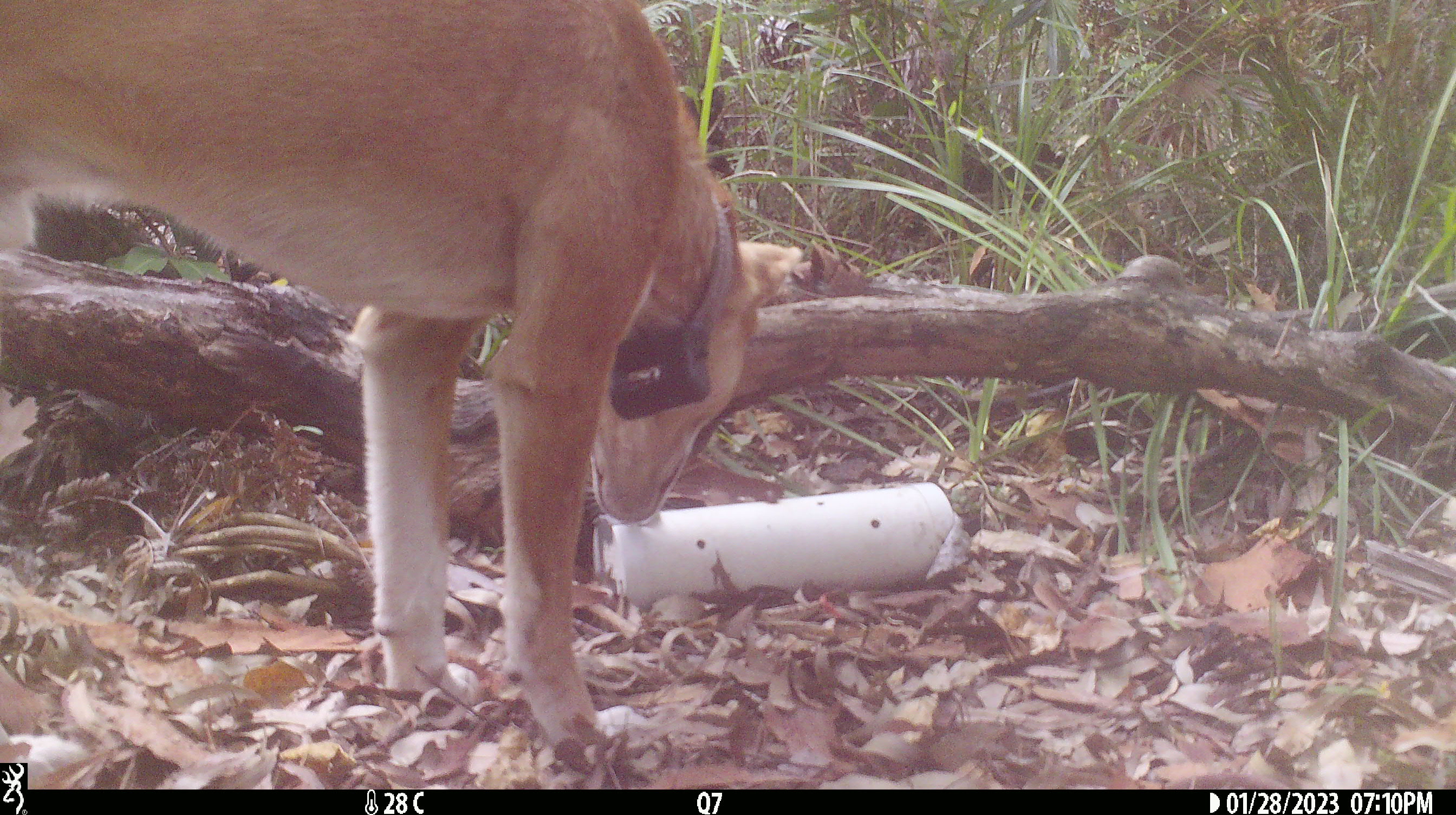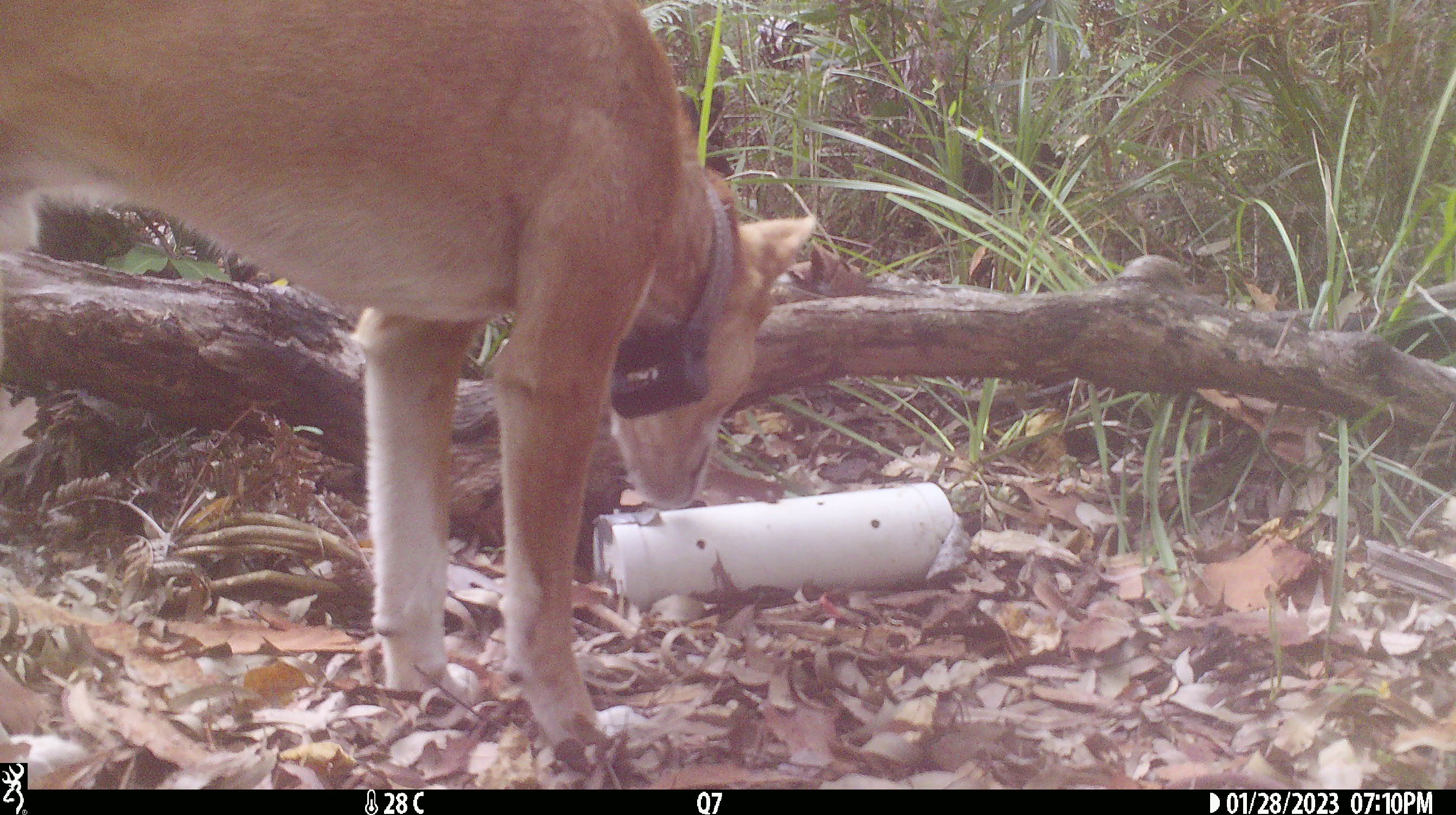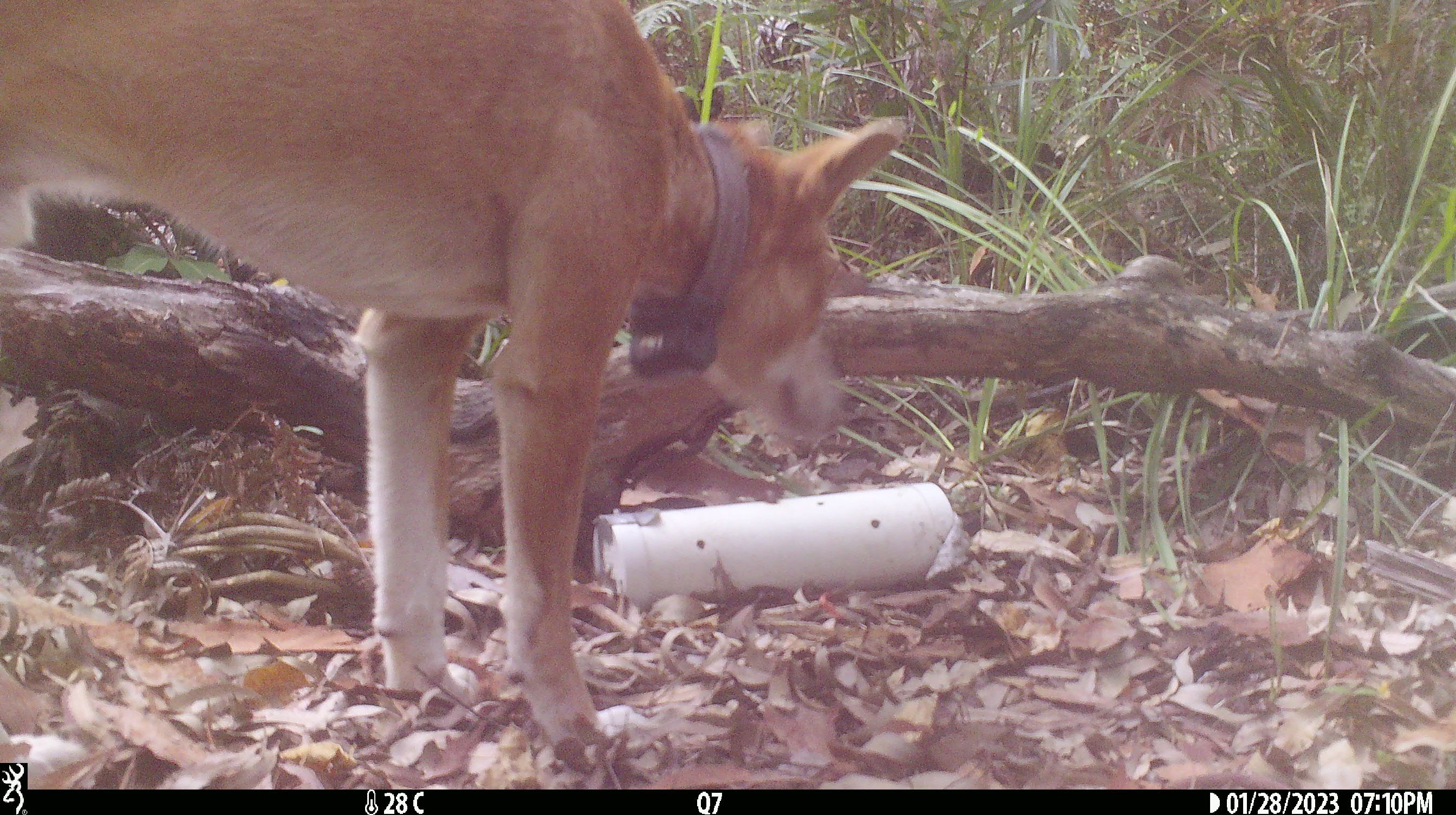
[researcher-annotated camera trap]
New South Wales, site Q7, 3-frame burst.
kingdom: Animalia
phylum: Chordata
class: Mammalia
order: Carnivora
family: Canidae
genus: Canis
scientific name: Canis familiaris dingo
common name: dingo